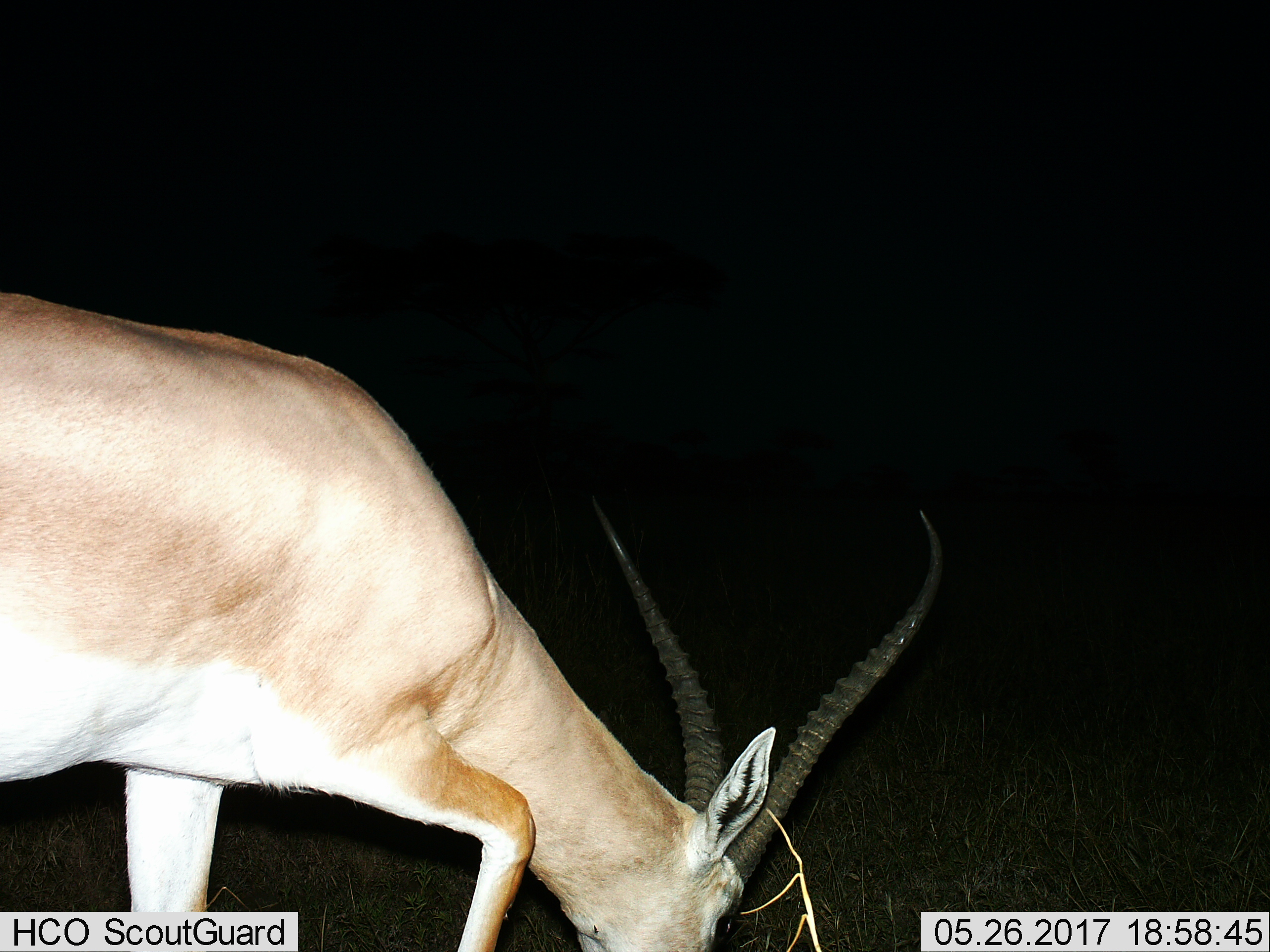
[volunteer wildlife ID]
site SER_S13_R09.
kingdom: Animalia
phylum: Chordata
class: Mammalia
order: Artiodactyla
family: Bovidae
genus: Nanger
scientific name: Nanger granti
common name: grant's gazelle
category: gazellegrants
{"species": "gazellegrants (grant's gazelle) (Nanger granti)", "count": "1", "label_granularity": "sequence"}